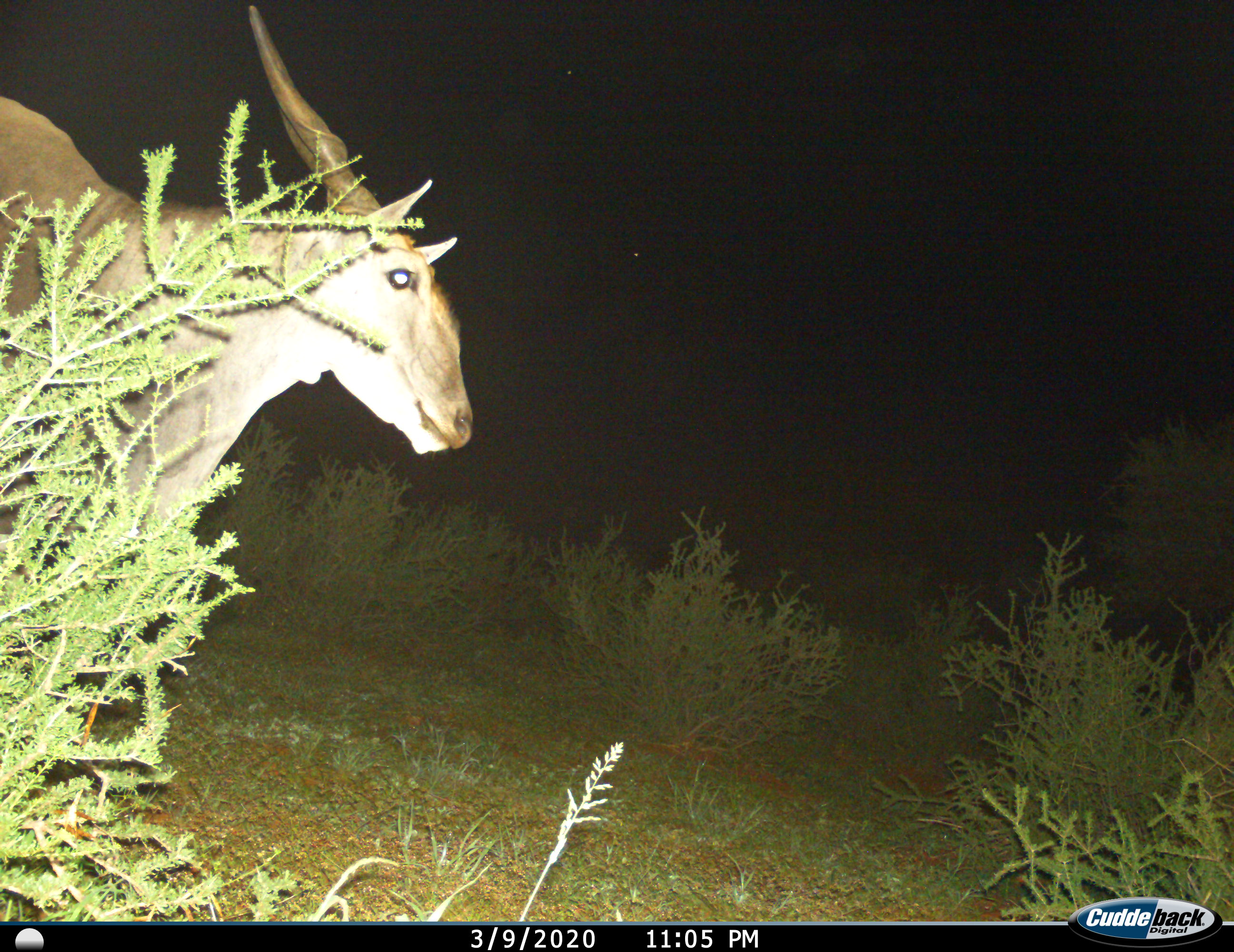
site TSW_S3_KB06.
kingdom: Animalia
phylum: Chordata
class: Mammalia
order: Artiodactyla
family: Bovidae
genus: Tragelaphus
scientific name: Tragelaphus oryx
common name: eland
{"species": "eland (Tragelaphus oryx)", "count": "1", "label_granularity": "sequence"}